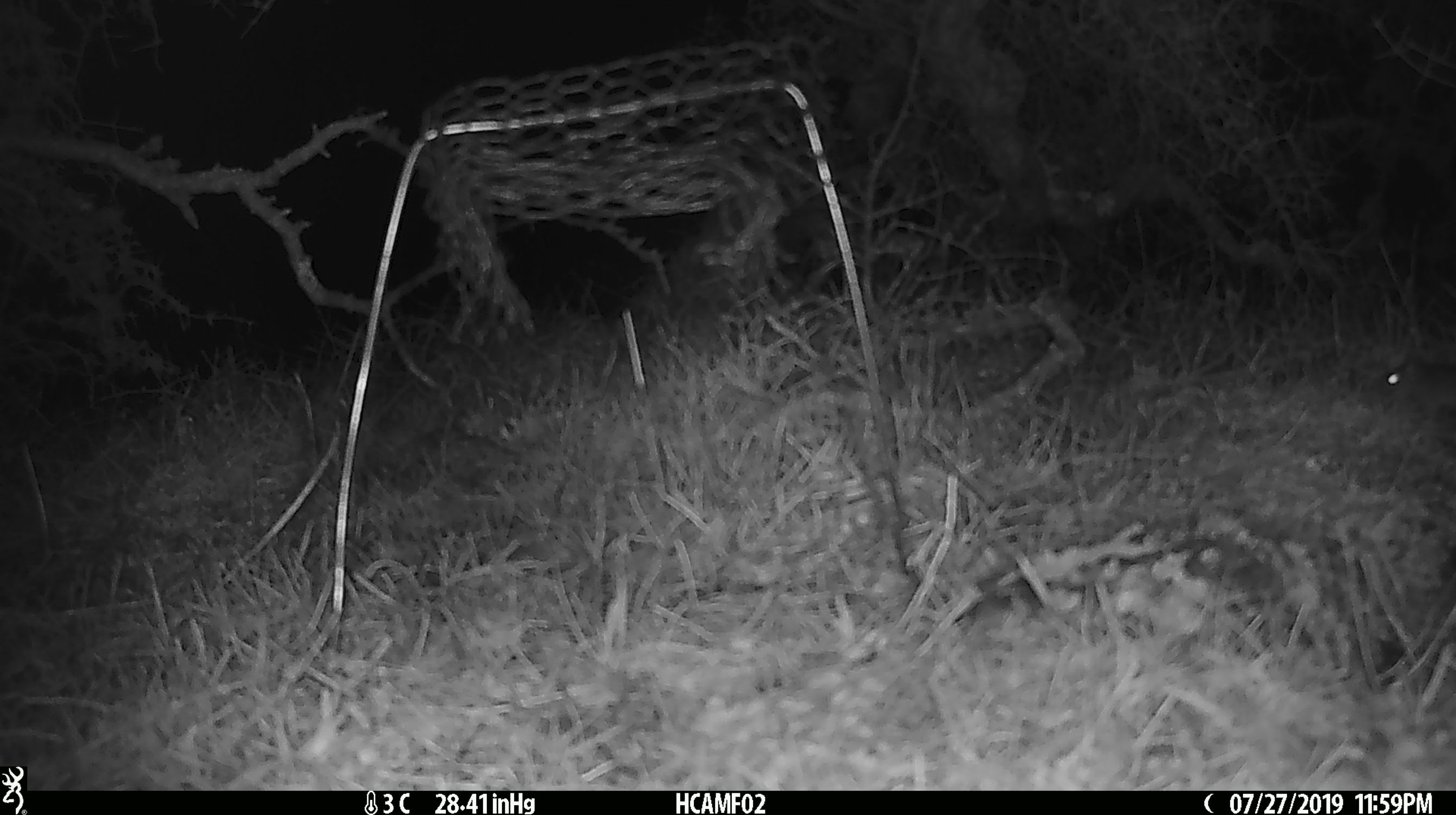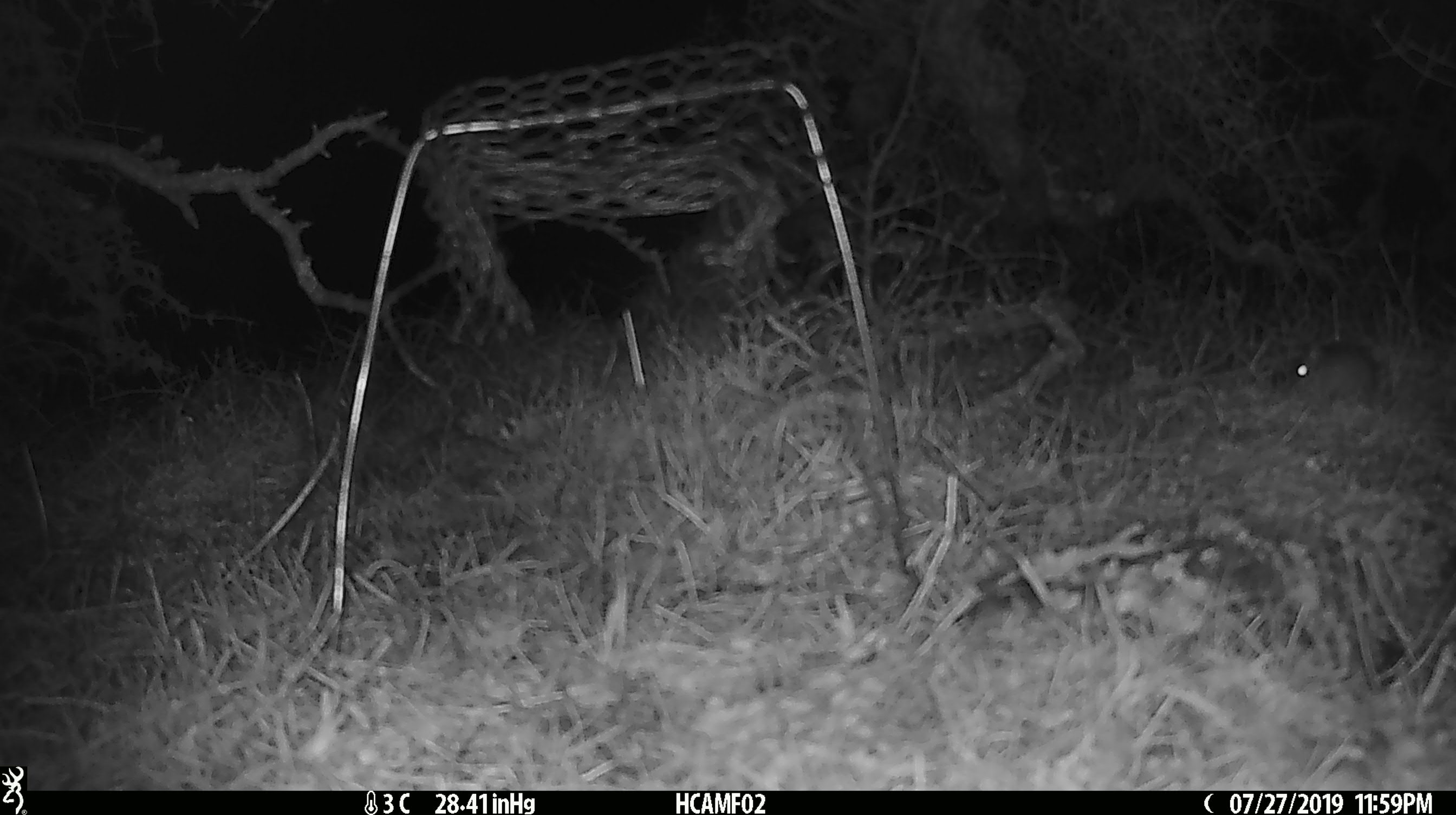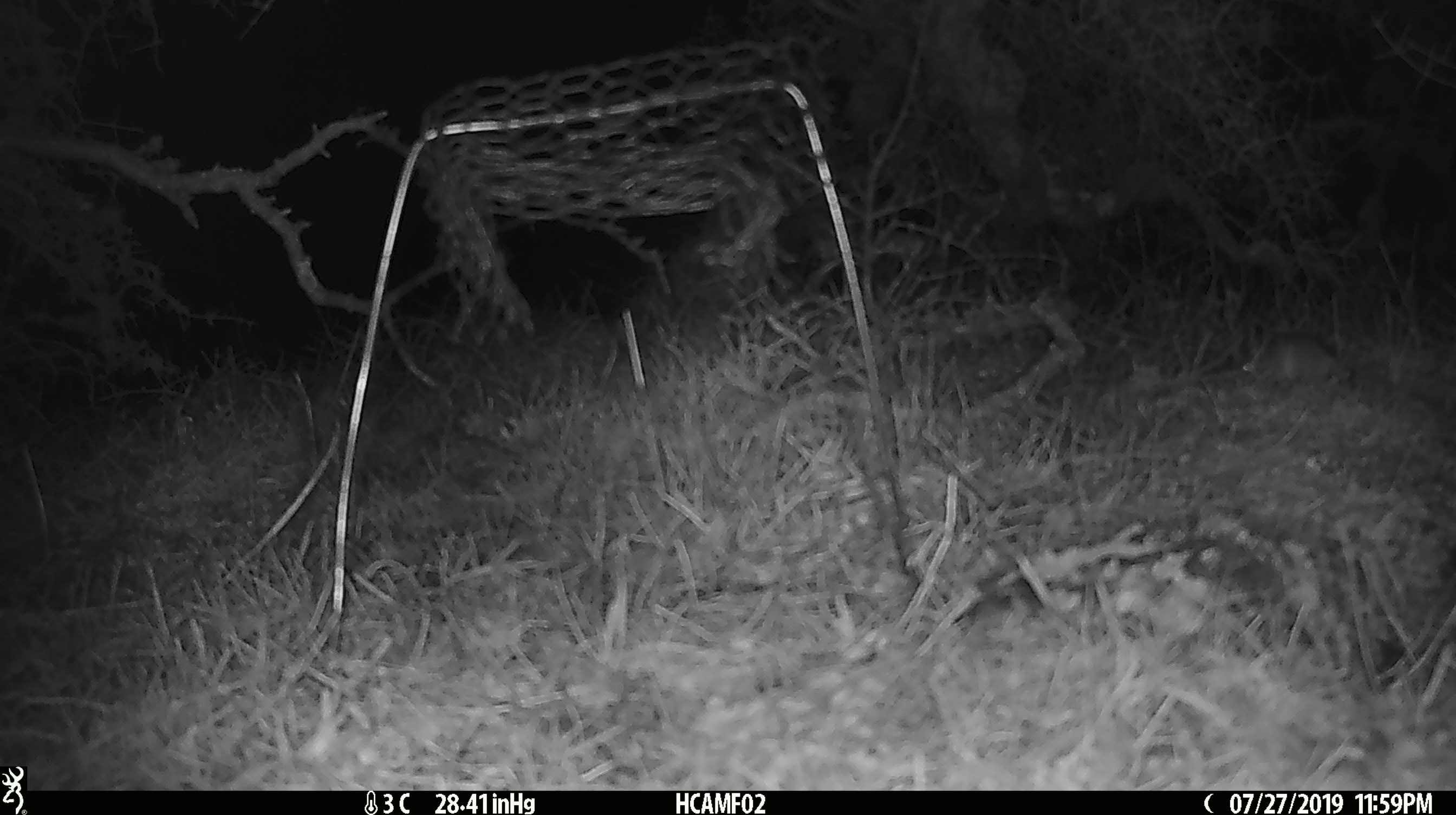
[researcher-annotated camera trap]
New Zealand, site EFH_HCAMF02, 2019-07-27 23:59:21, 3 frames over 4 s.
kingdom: Animalia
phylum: Chordata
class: Mammalia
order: Rodentia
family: Muridae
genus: Mus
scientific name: Mus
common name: mouse